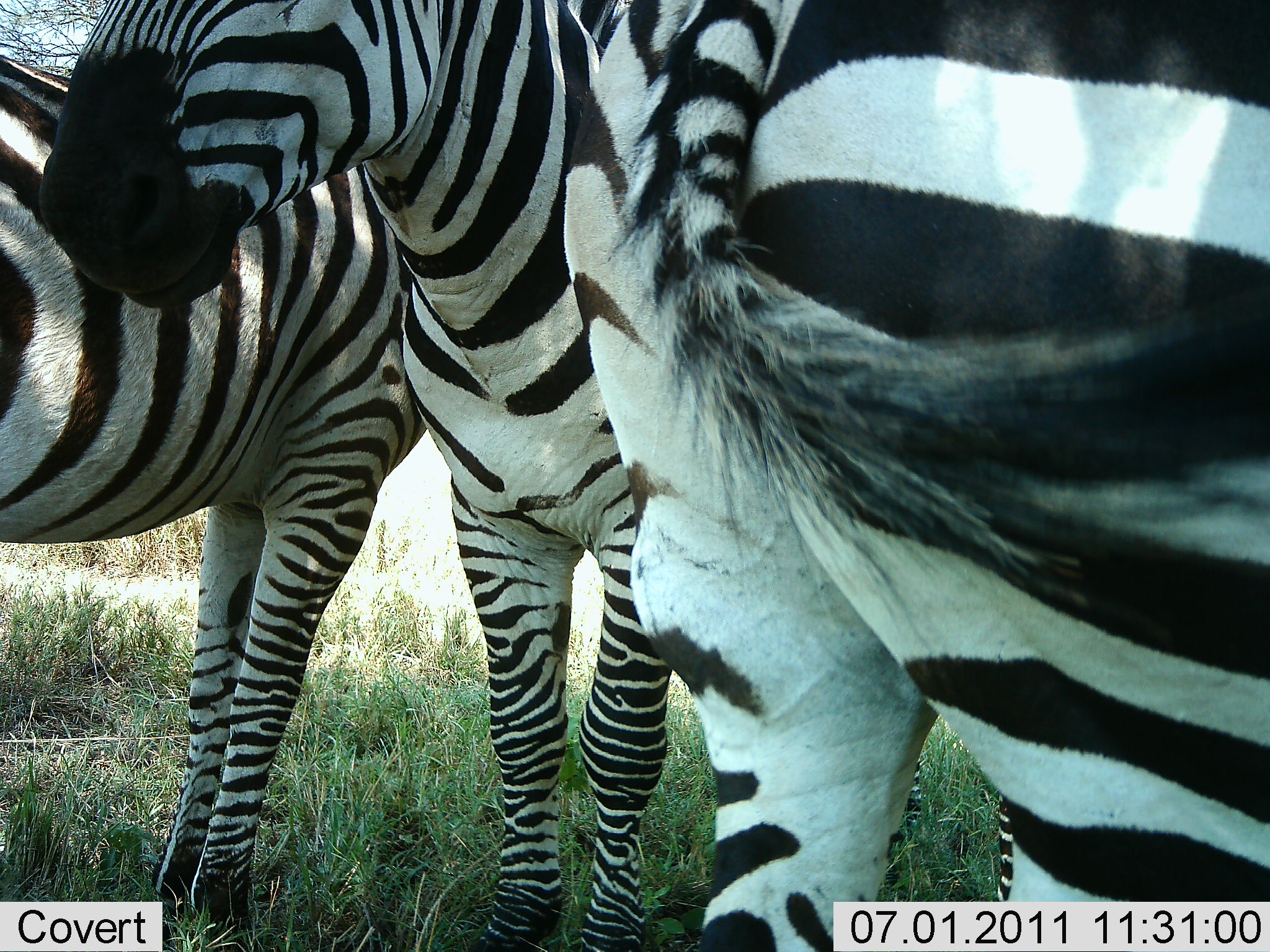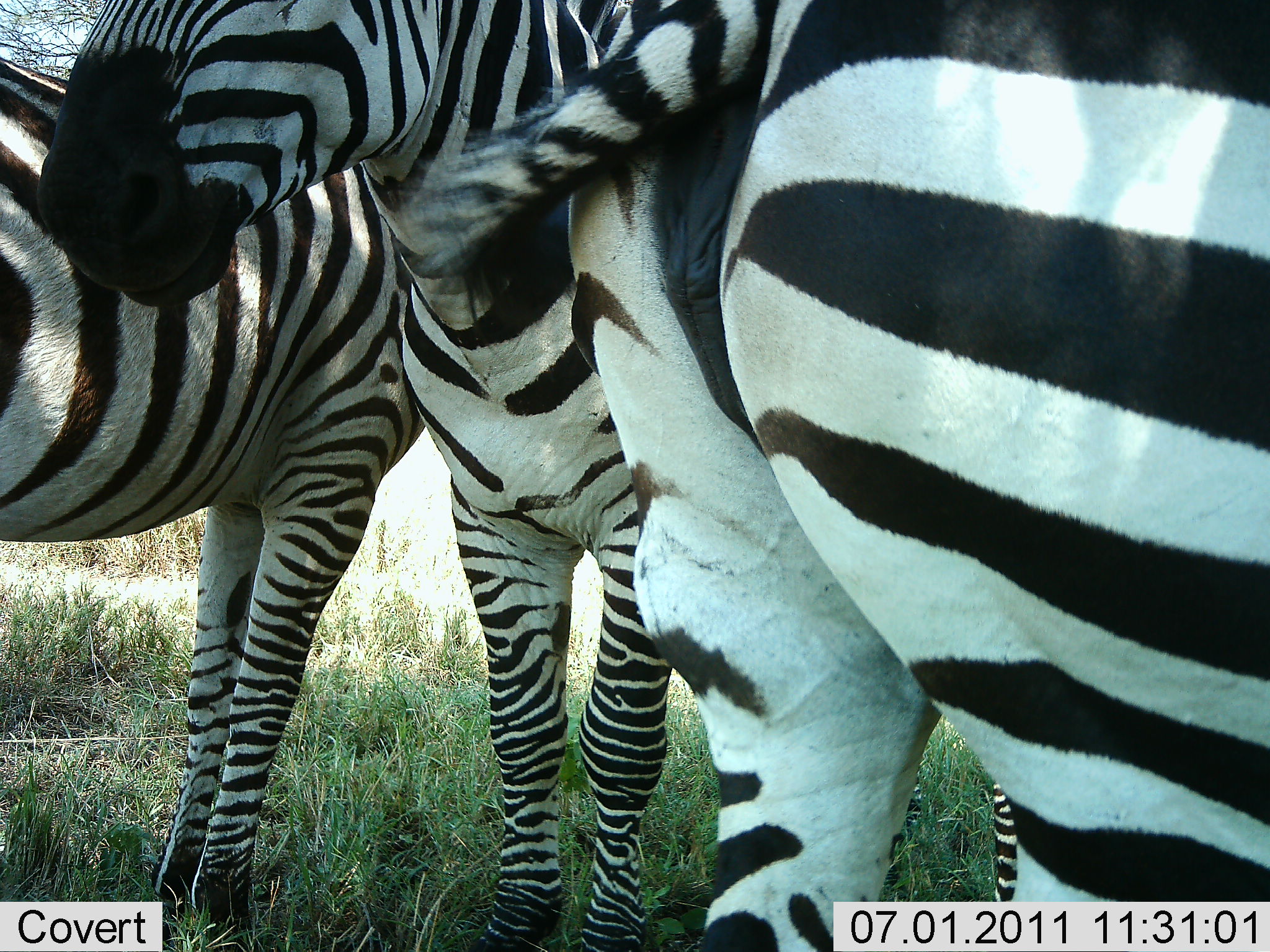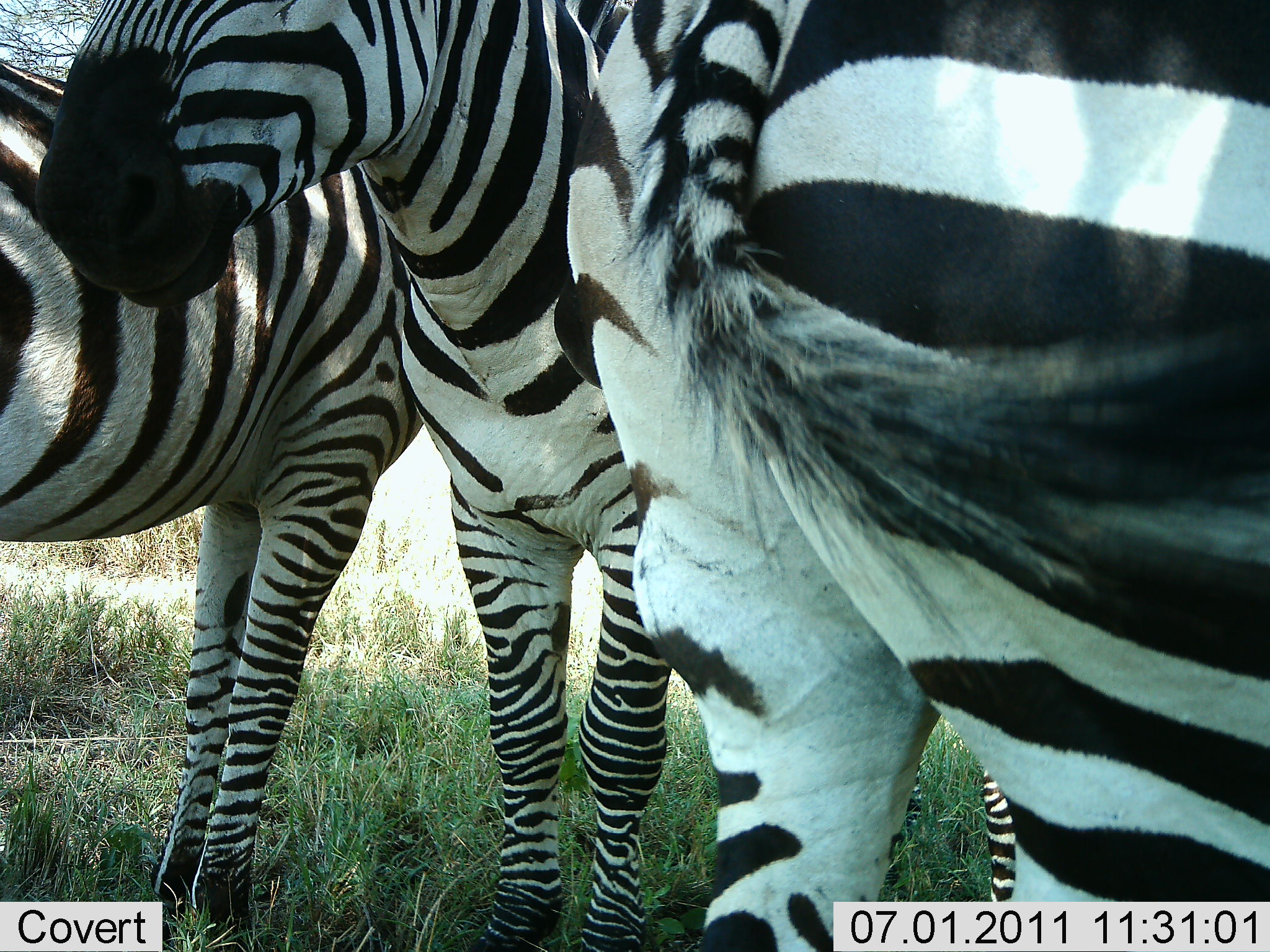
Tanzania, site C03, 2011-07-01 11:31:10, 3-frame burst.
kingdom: Animalia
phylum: Chordata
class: Mammalia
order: Perissodactyla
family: Equidae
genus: Equus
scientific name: Equus quagga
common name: plains zebra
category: zebra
Zebra (plains zebra) (Equus quagga), count 3. Behavior (volunteer vote fractions): standing 92%, resting 8%, moving 8%, interacting 8%. Young present (vote fraction): 0%. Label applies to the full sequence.